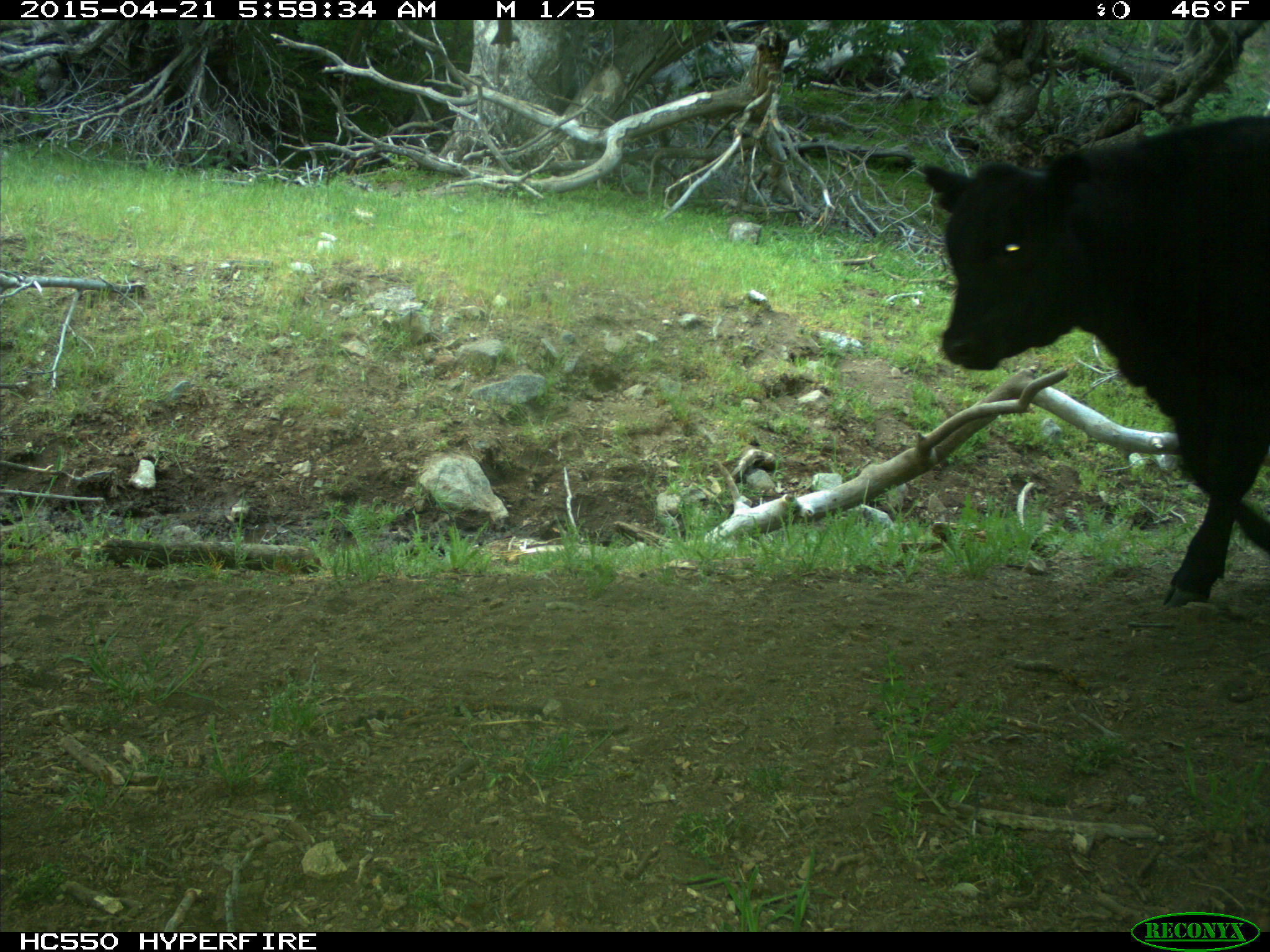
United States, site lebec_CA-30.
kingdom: Animalia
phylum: Chordata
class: Mammalia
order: Artiodactyla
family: Bovidae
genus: Bos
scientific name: Bos taurus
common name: domestic cow